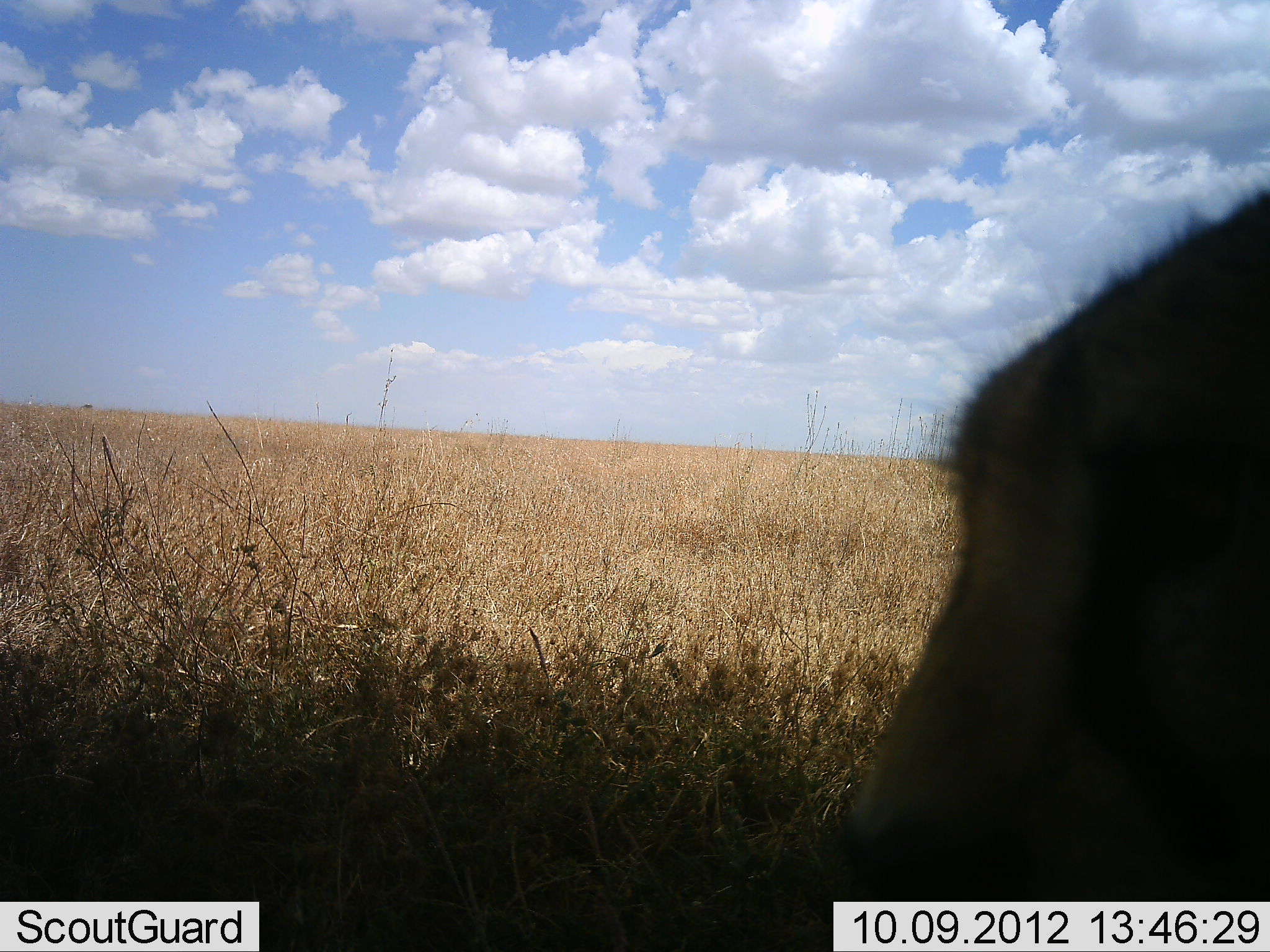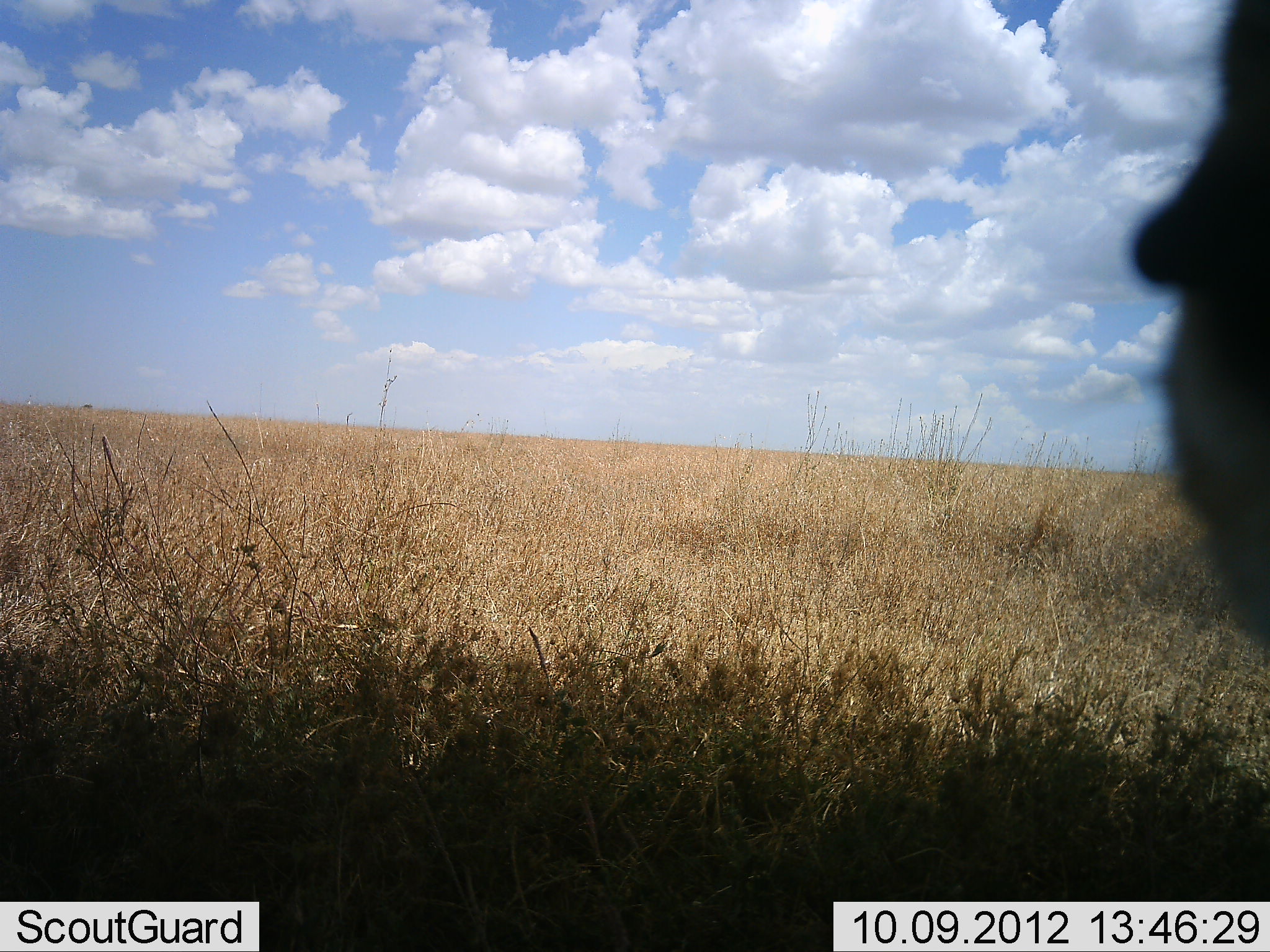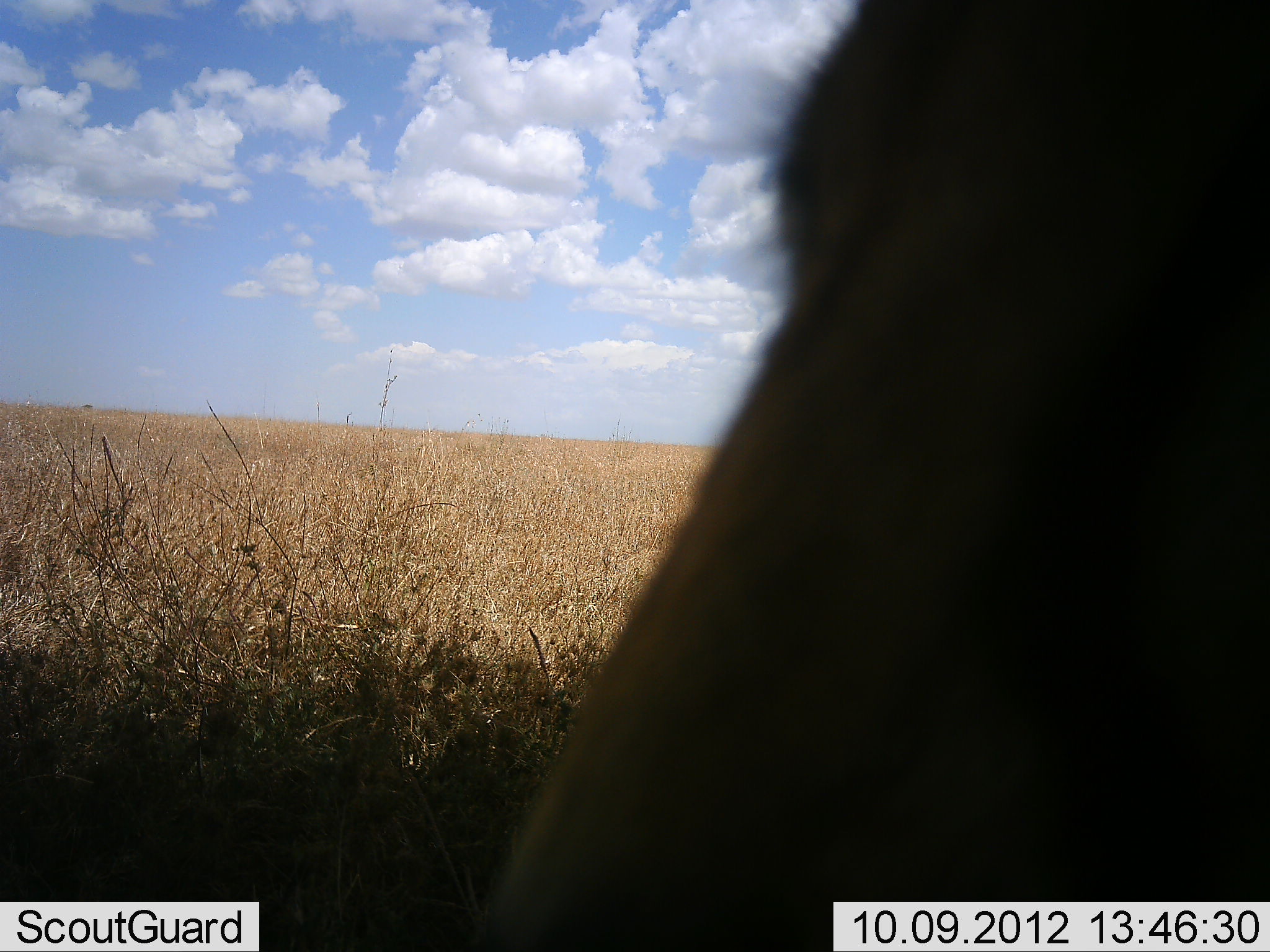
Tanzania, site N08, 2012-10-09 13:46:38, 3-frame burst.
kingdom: Animalia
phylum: Chordata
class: Mammalia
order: Carnivora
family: Felidae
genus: Acinonyx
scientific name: Acinonyx jubatus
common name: cheetah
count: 1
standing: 25%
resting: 25%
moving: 0%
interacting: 50%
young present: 0%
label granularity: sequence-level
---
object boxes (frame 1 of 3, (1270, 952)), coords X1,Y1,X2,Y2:
animal: 832,175,1270,902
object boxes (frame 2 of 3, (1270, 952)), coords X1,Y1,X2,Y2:
animal: 1126,0,1270,653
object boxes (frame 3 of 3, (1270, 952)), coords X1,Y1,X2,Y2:
animal: 457,1,1270,952